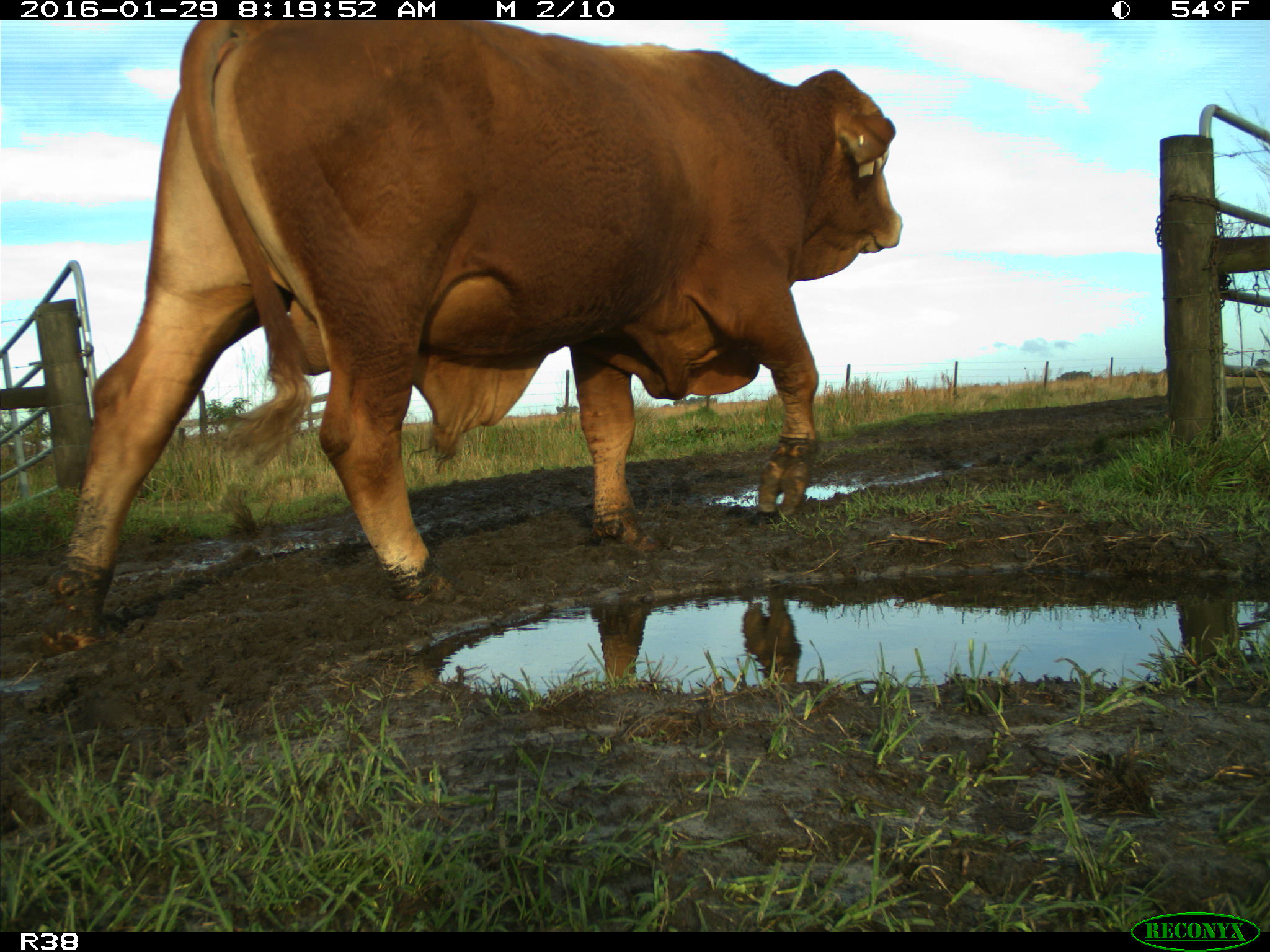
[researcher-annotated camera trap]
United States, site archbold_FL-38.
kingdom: Animalia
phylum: Chordata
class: Mammalia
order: Artiodactyla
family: Bovidae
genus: Bos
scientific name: Bos taurus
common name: domestic cow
Bos taurus (domestic cow).